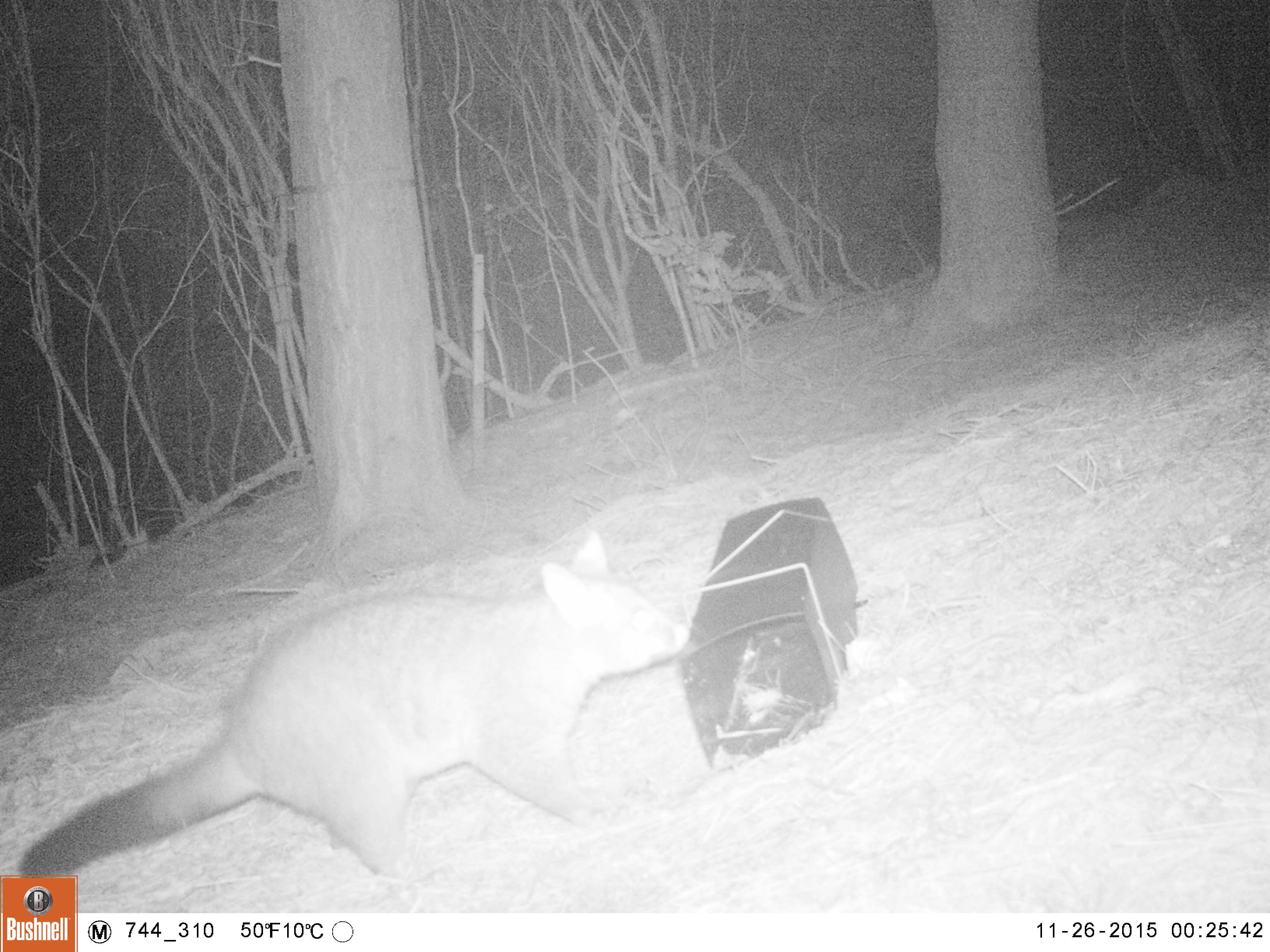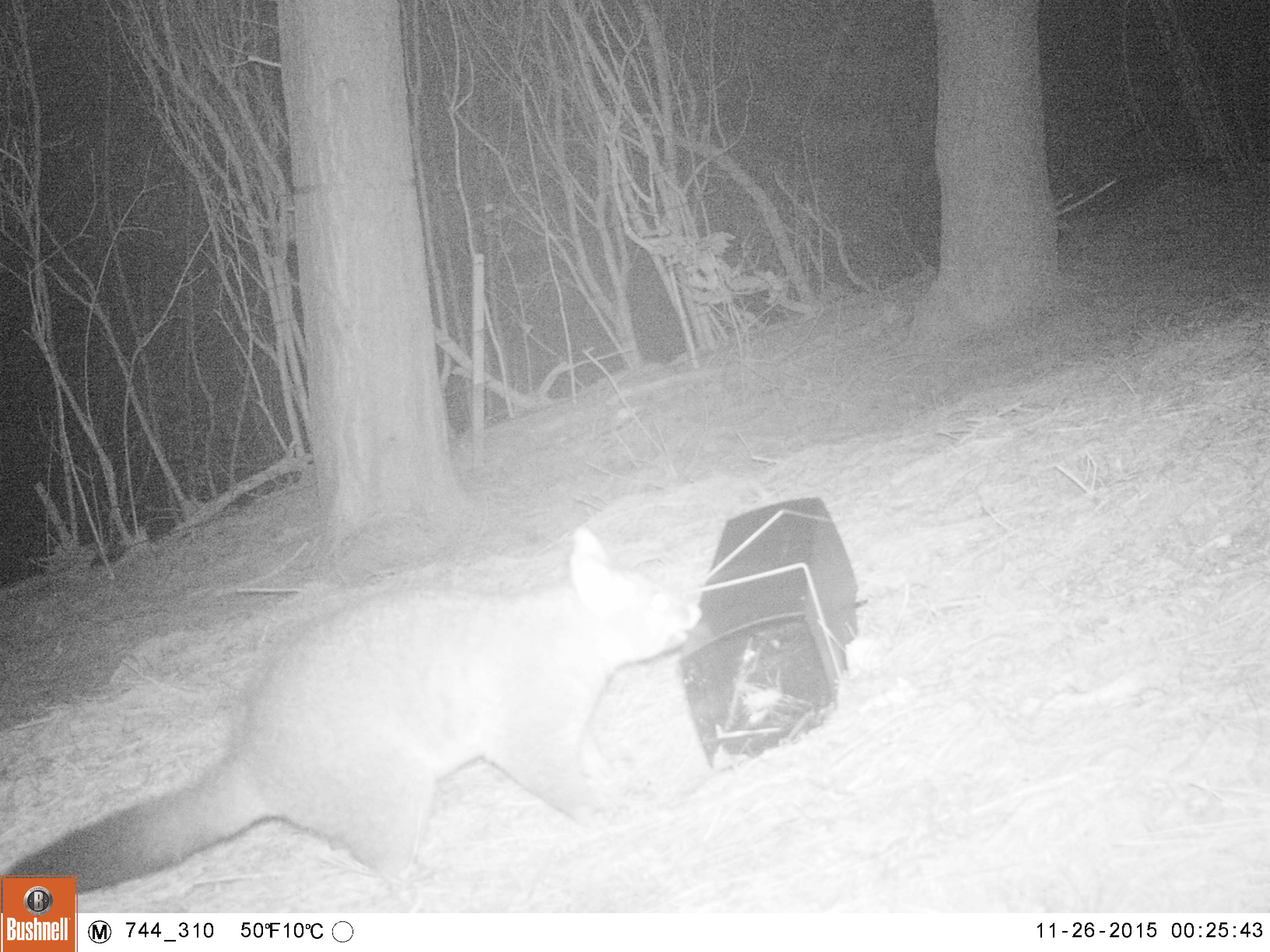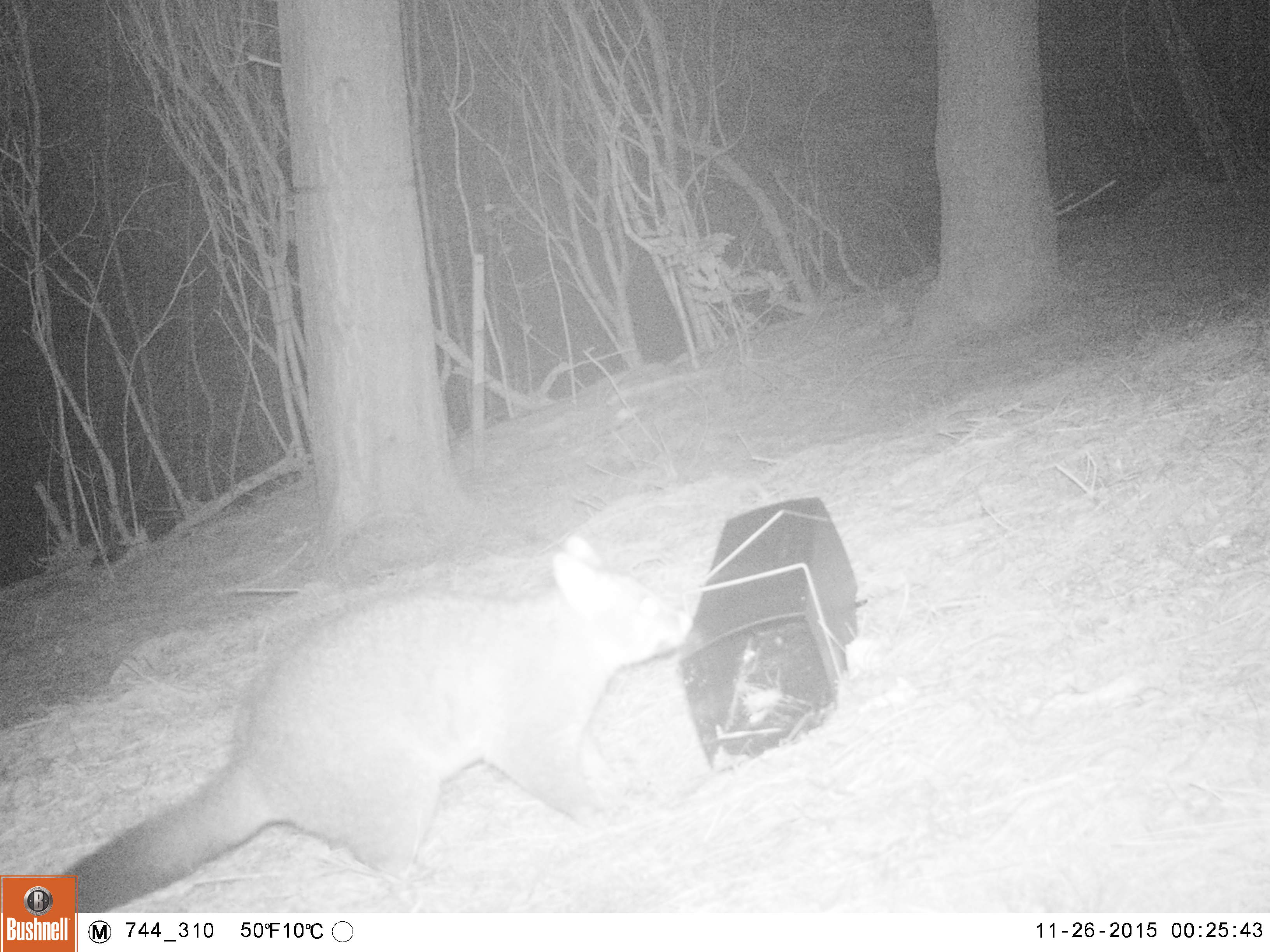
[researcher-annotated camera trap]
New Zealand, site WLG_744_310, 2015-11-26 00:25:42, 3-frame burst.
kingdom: Animalia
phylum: Chordata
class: Mammalia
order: Diprotodontia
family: Phalangeridae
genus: Trichosurus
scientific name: Trichosurus vulpecula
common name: common brushtail possum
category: possum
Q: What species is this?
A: Possum (common brushtail possum) (Trichosurus vulpecula).